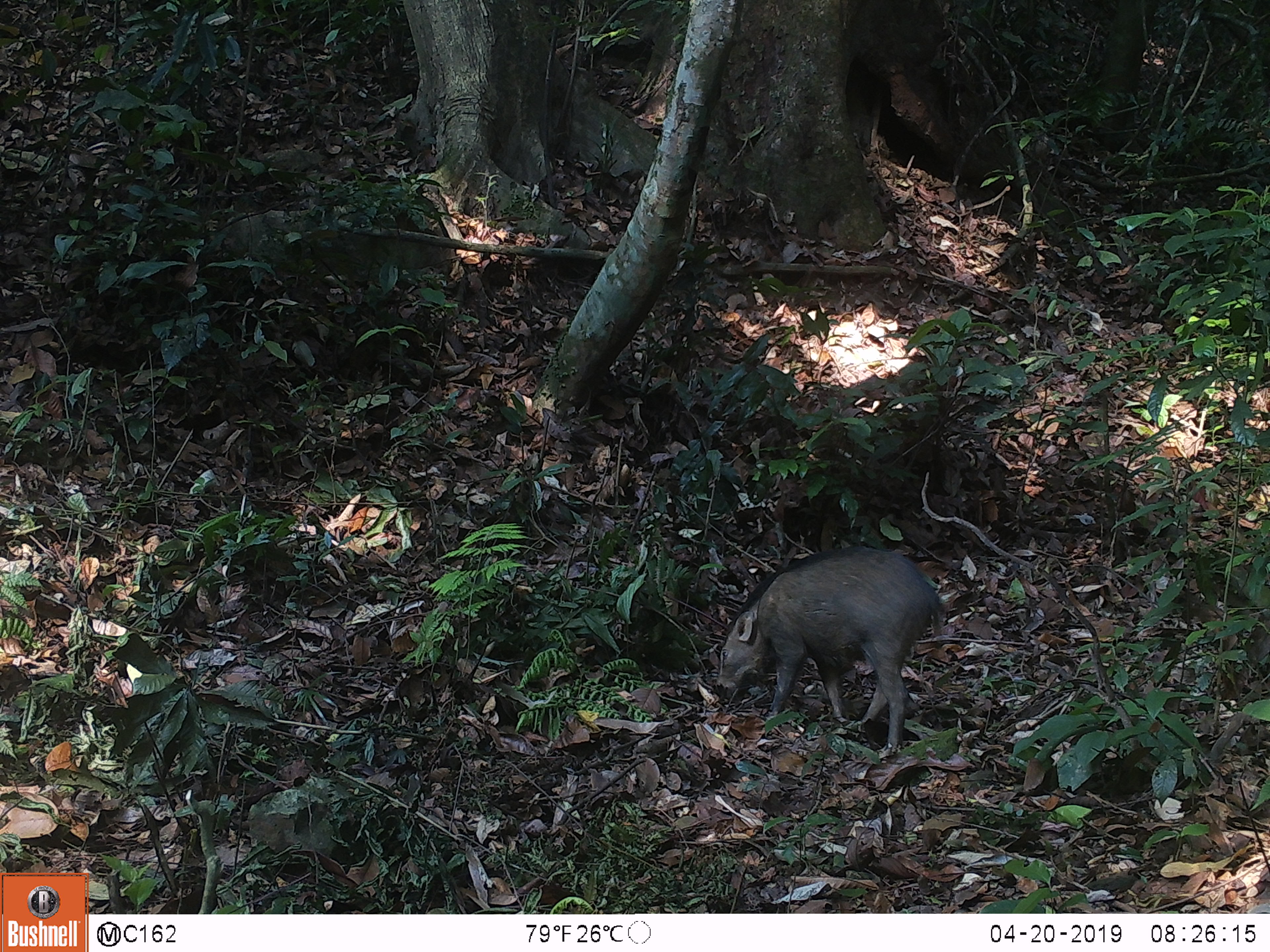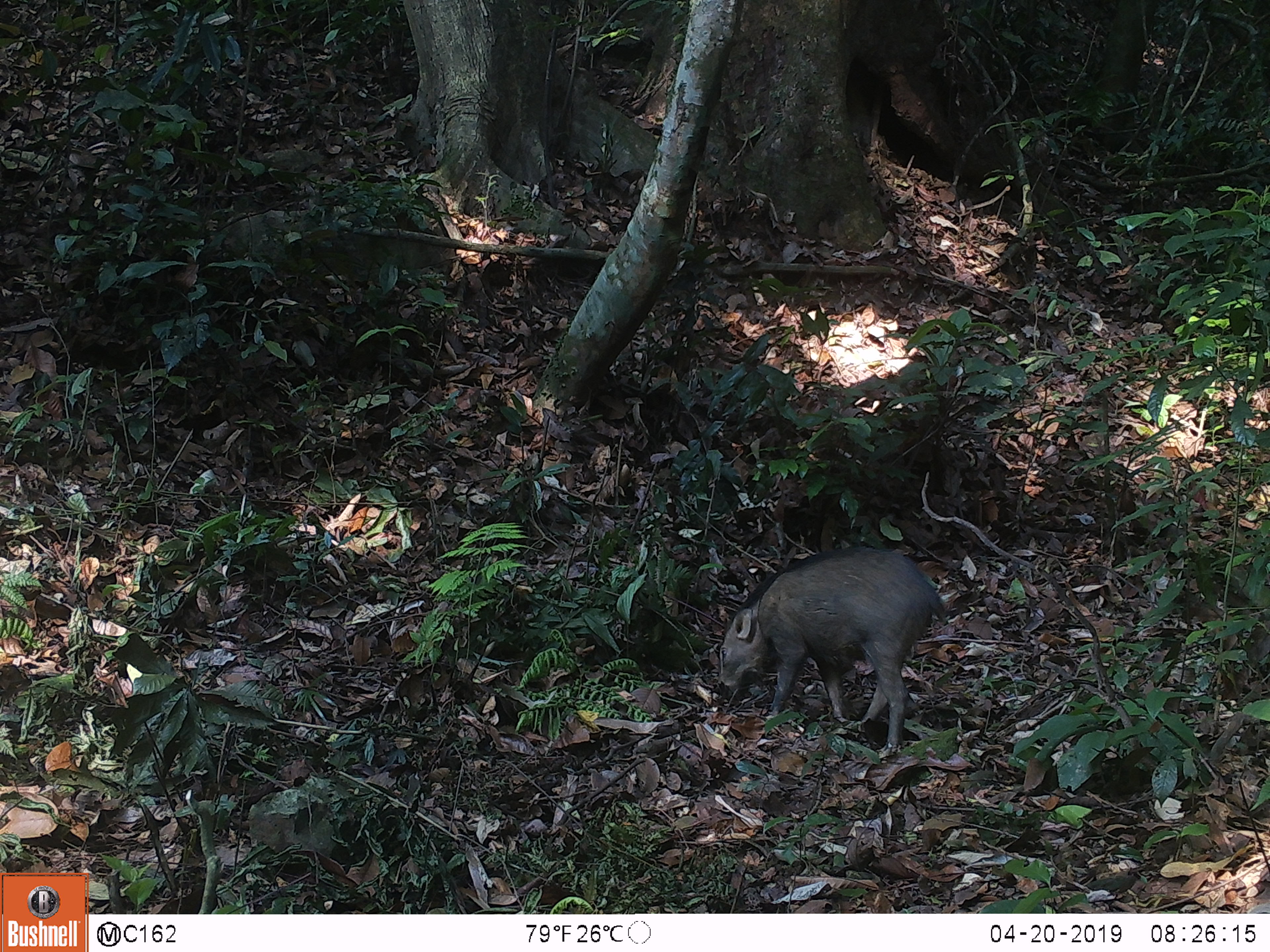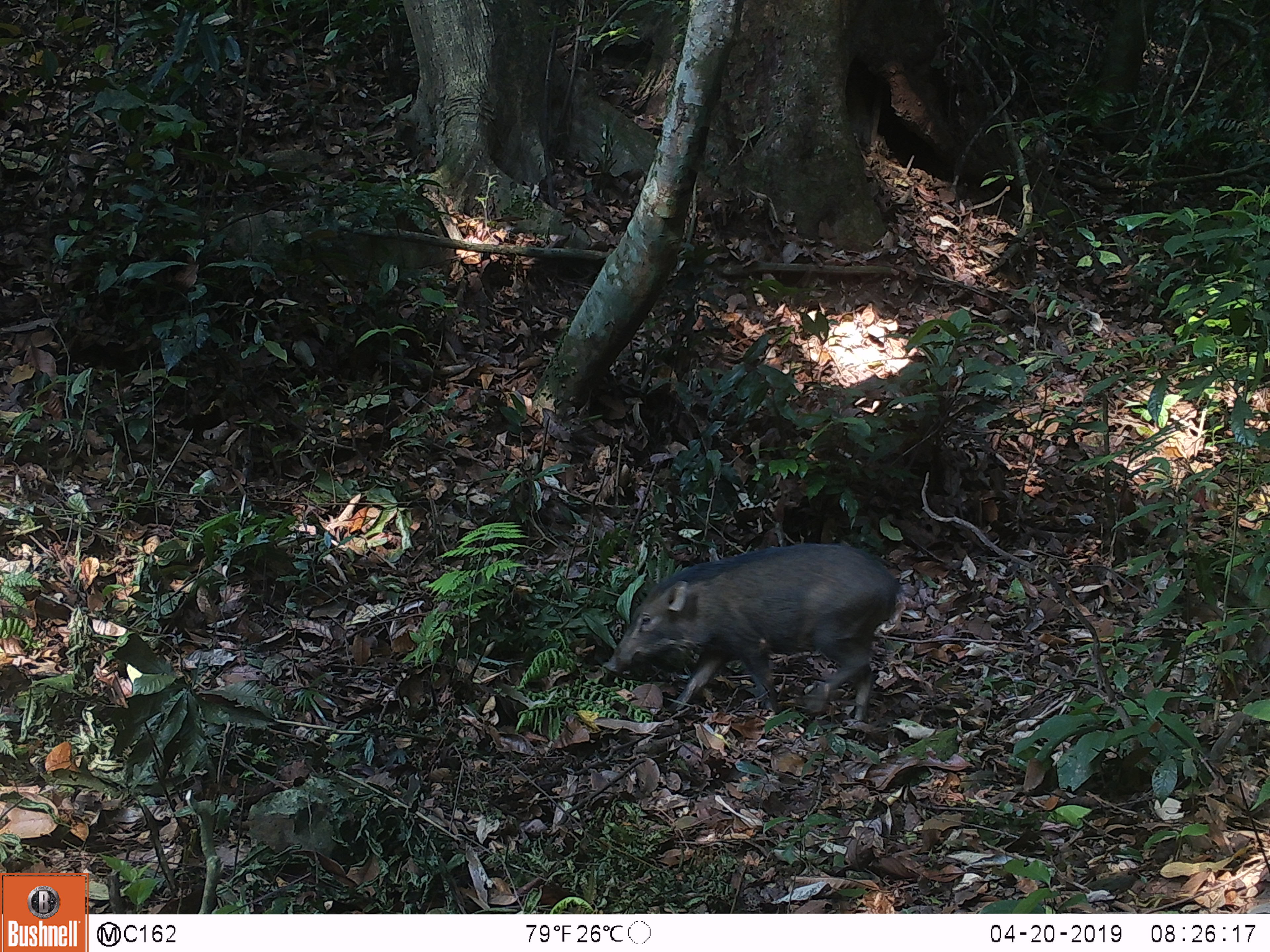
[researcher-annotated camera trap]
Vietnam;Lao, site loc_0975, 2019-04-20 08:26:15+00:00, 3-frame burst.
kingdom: Animalia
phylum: Chordata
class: Mammalia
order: Artiodactyla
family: Suidae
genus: Sus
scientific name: Sus scrofa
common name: eurasian wild pig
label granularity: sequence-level